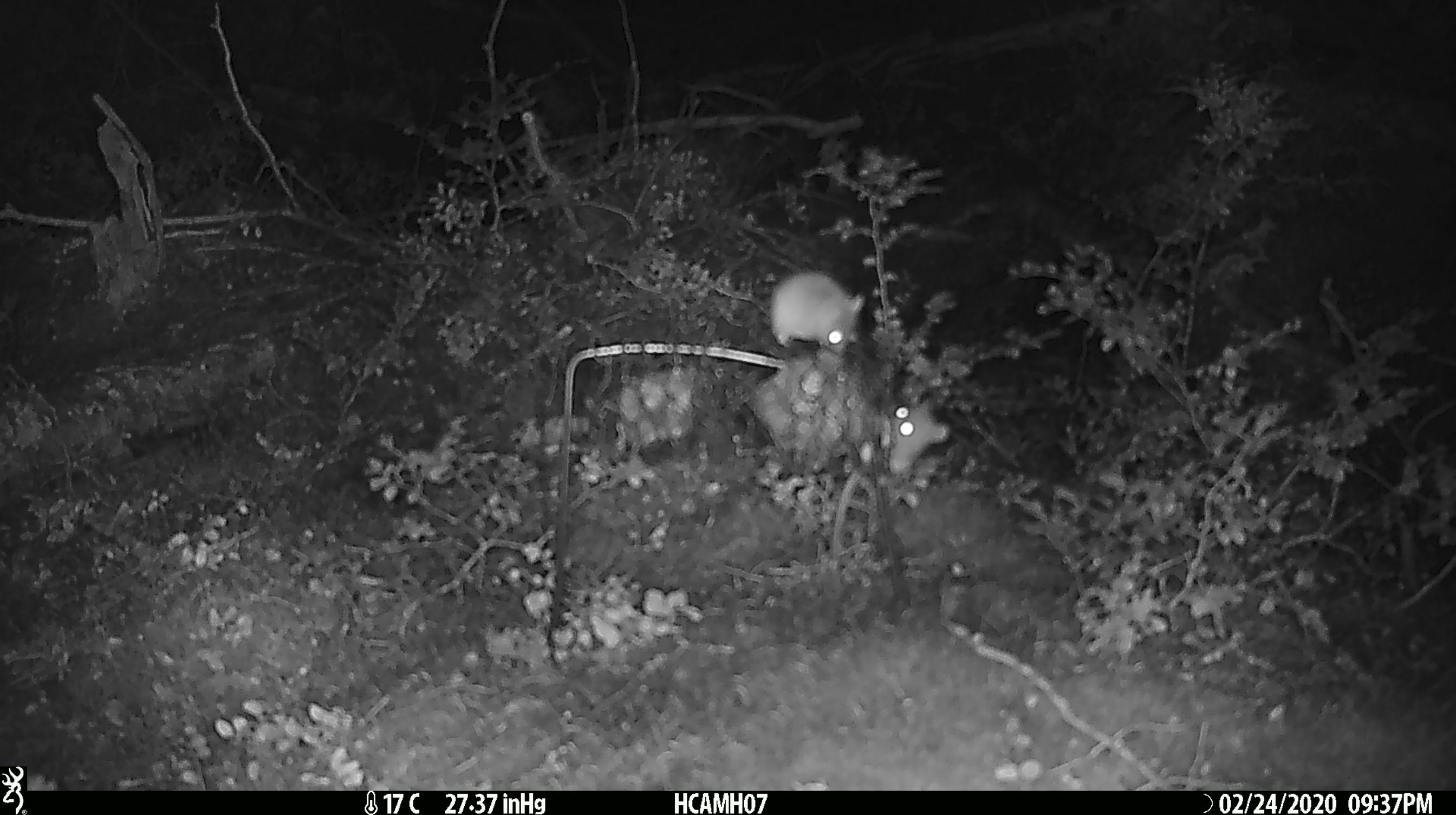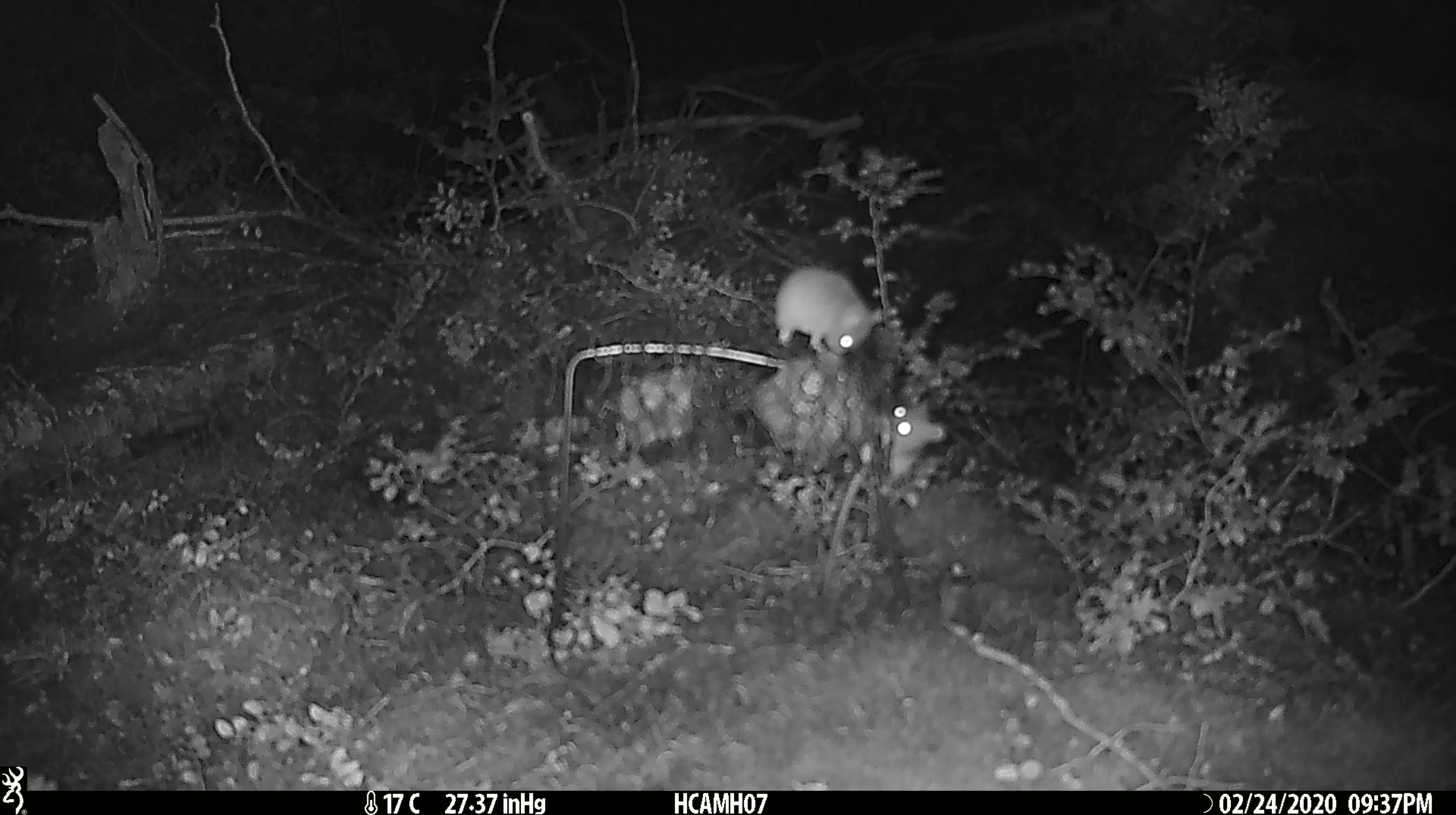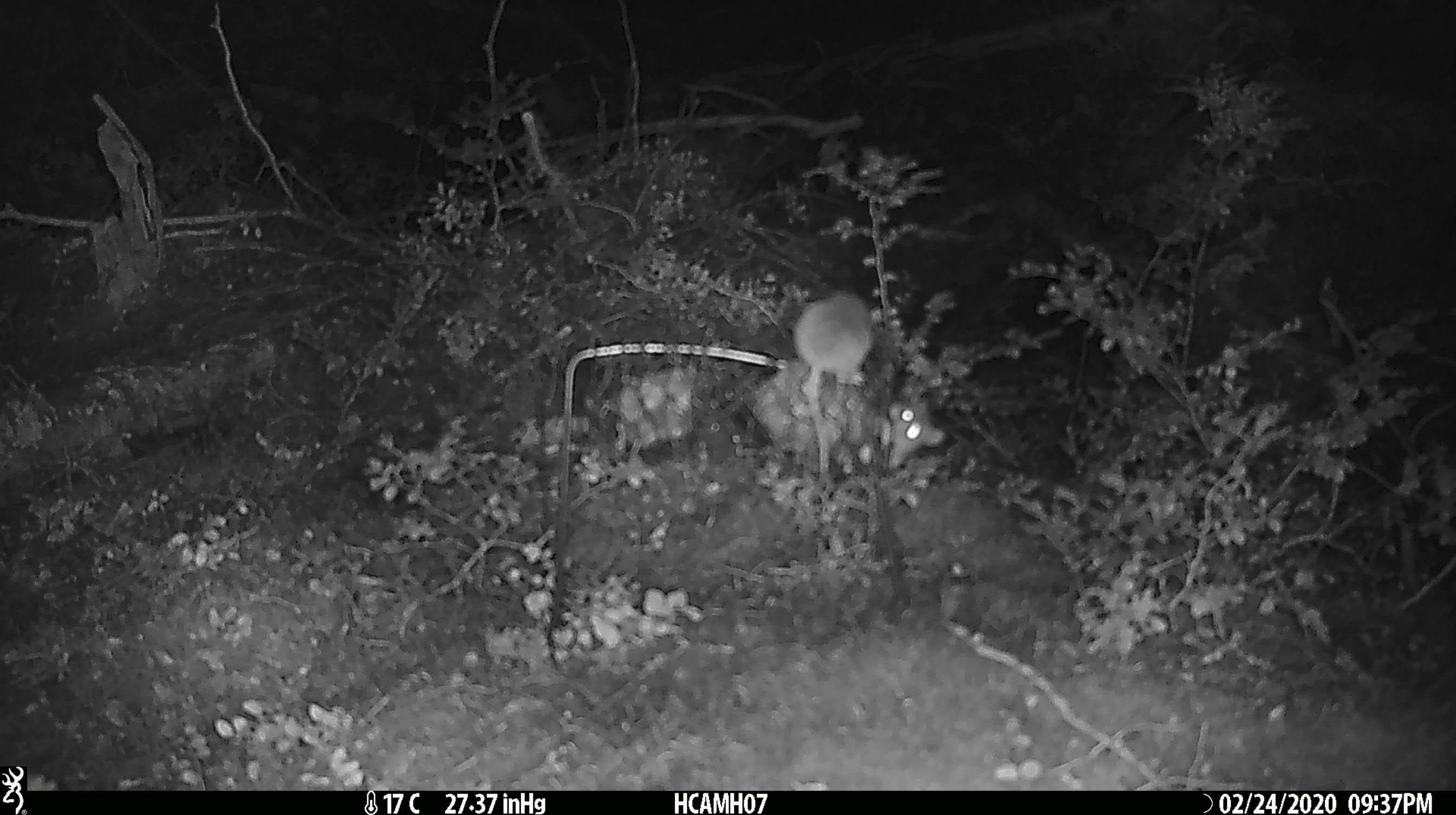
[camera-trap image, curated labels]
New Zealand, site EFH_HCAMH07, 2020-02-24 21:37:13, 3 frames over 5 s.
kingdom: Animalia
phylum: Chordata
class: Mammalia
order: Rodentia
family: Muridae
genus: Mus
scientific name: Mus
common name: mouse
Mouse (Mus).